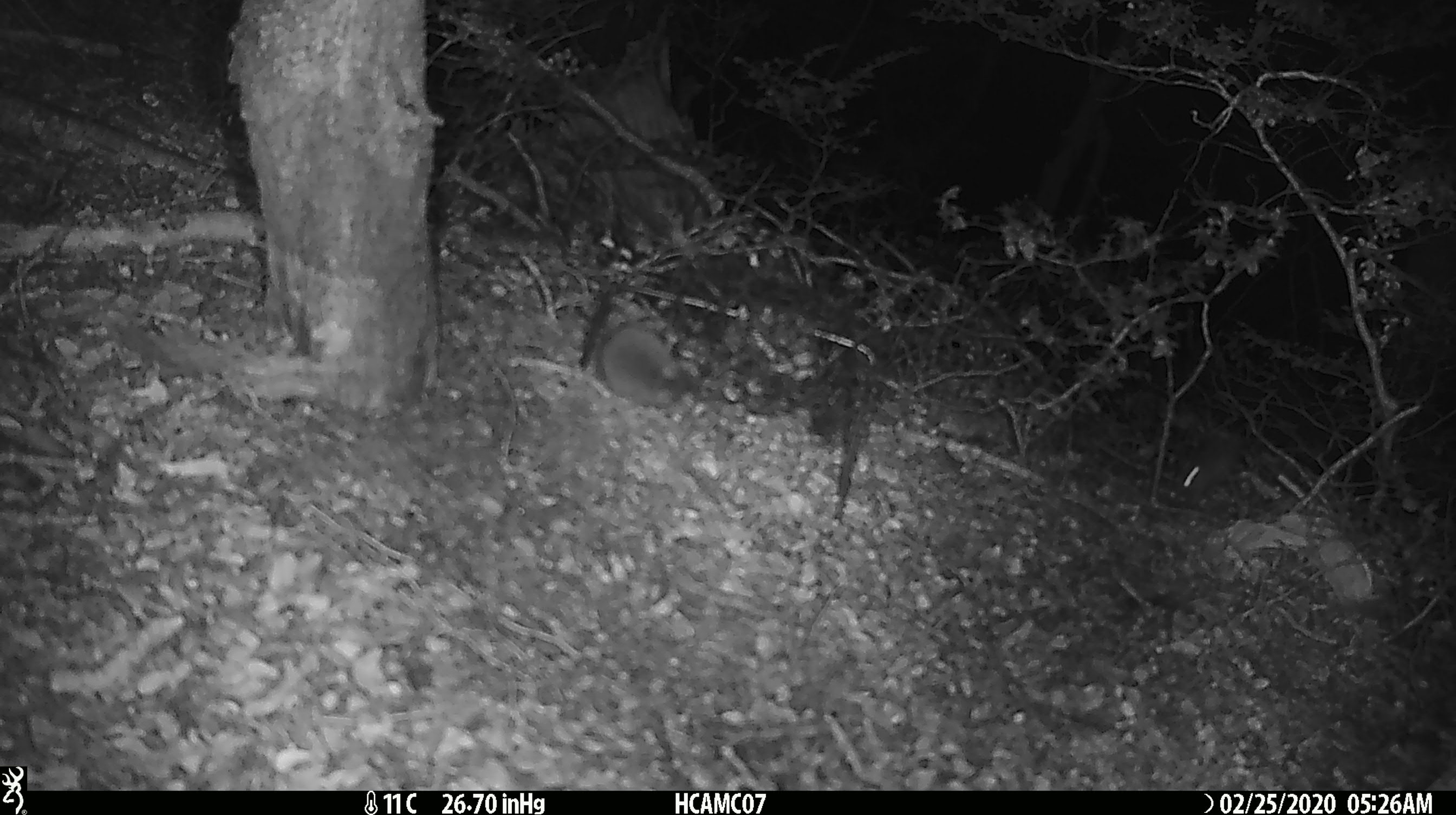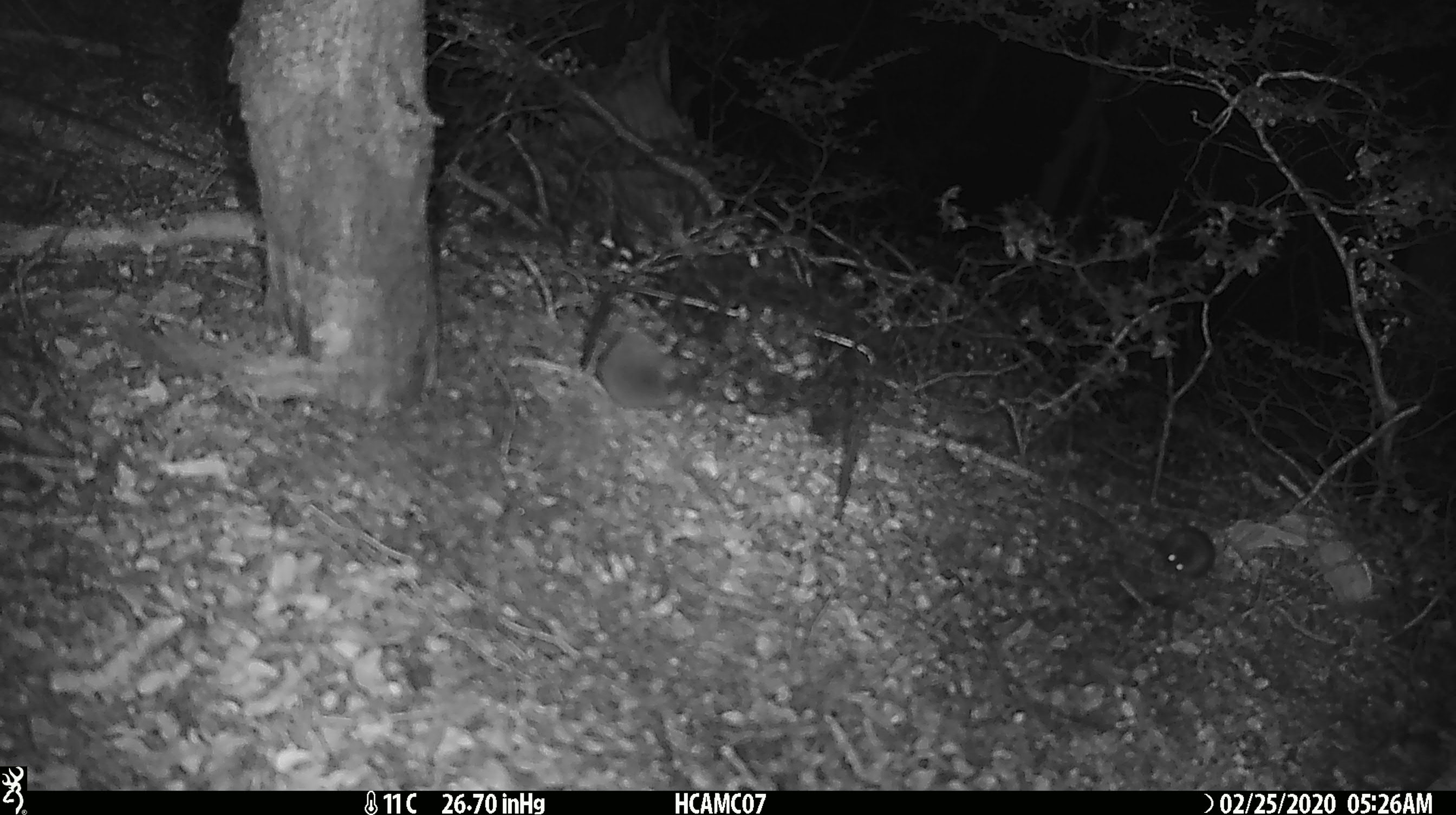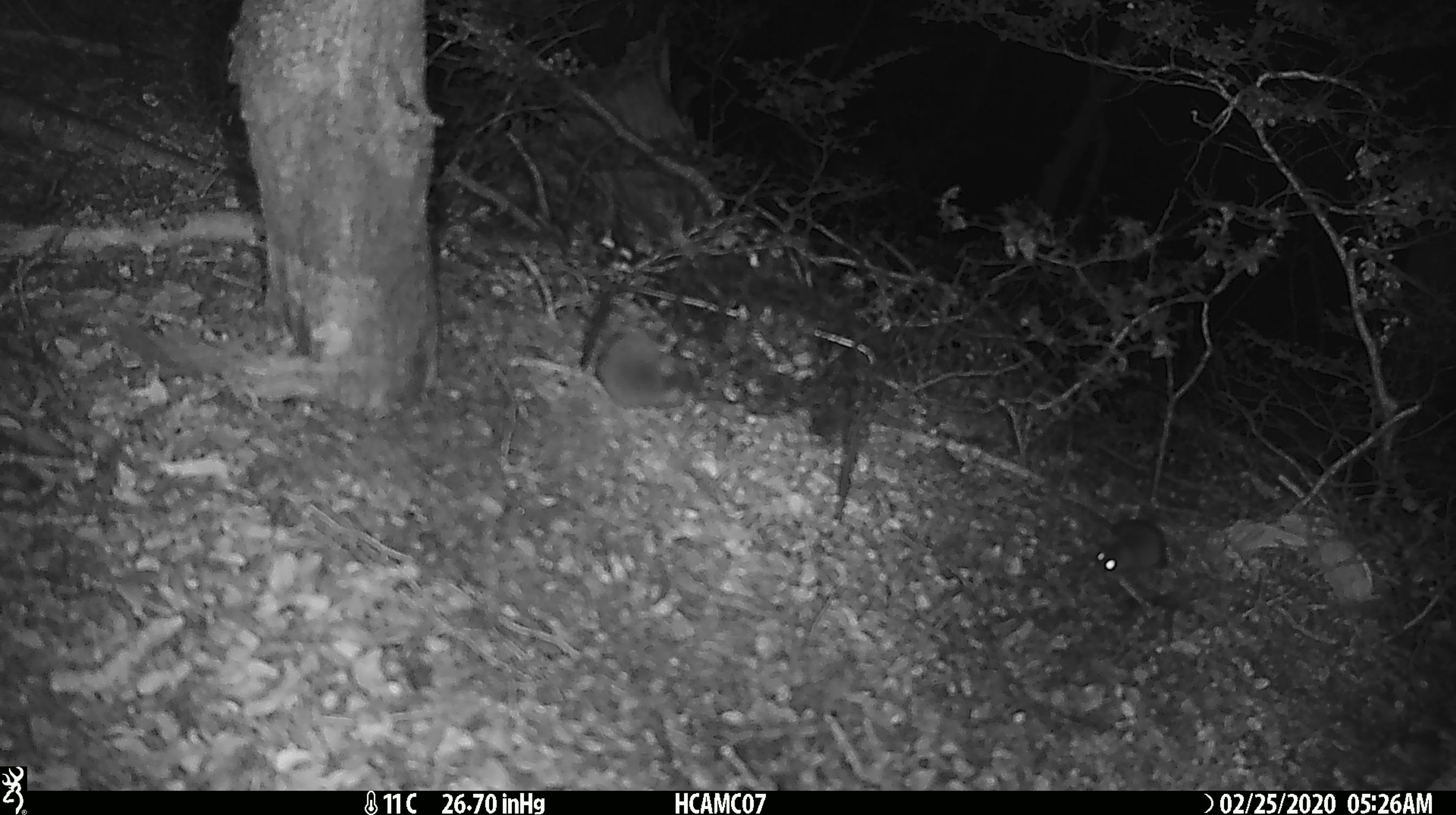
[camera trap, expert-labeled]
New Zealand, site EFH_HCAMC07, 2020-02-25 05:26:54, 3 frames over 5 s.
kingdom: Animalia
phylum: Chordata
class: Mammalia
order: Rodentia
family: Muridae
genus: Mus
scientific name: Mus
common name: mouse